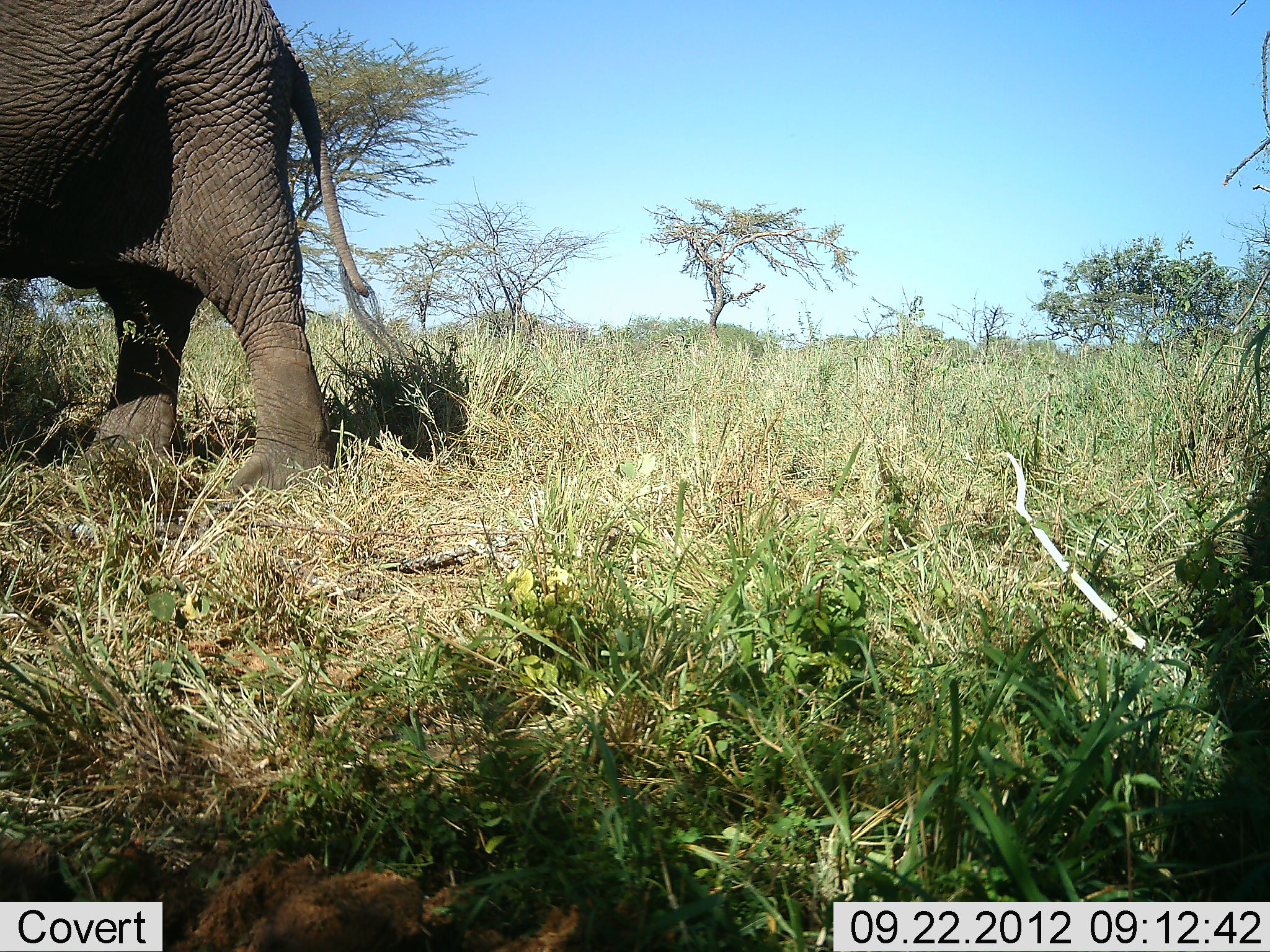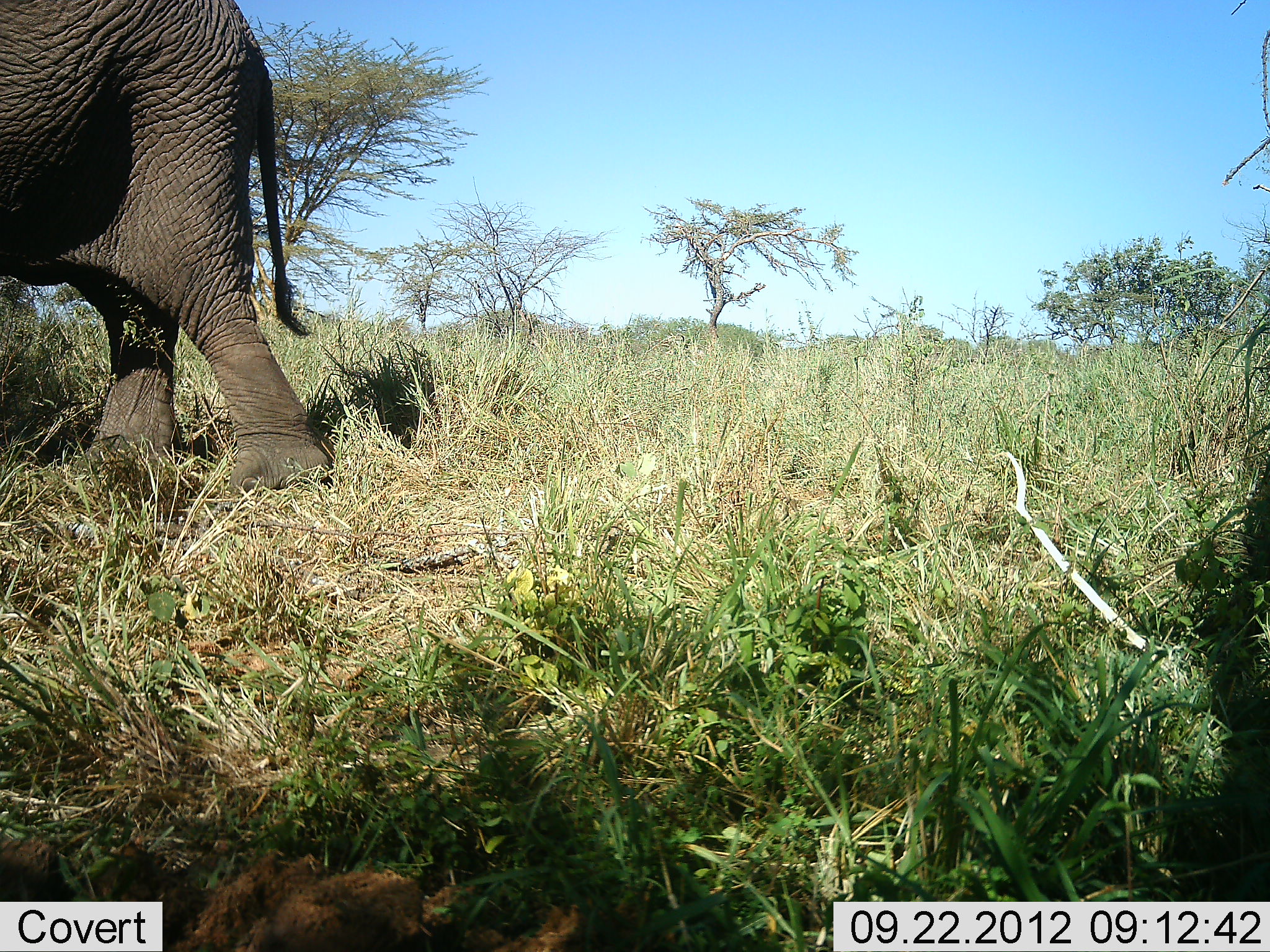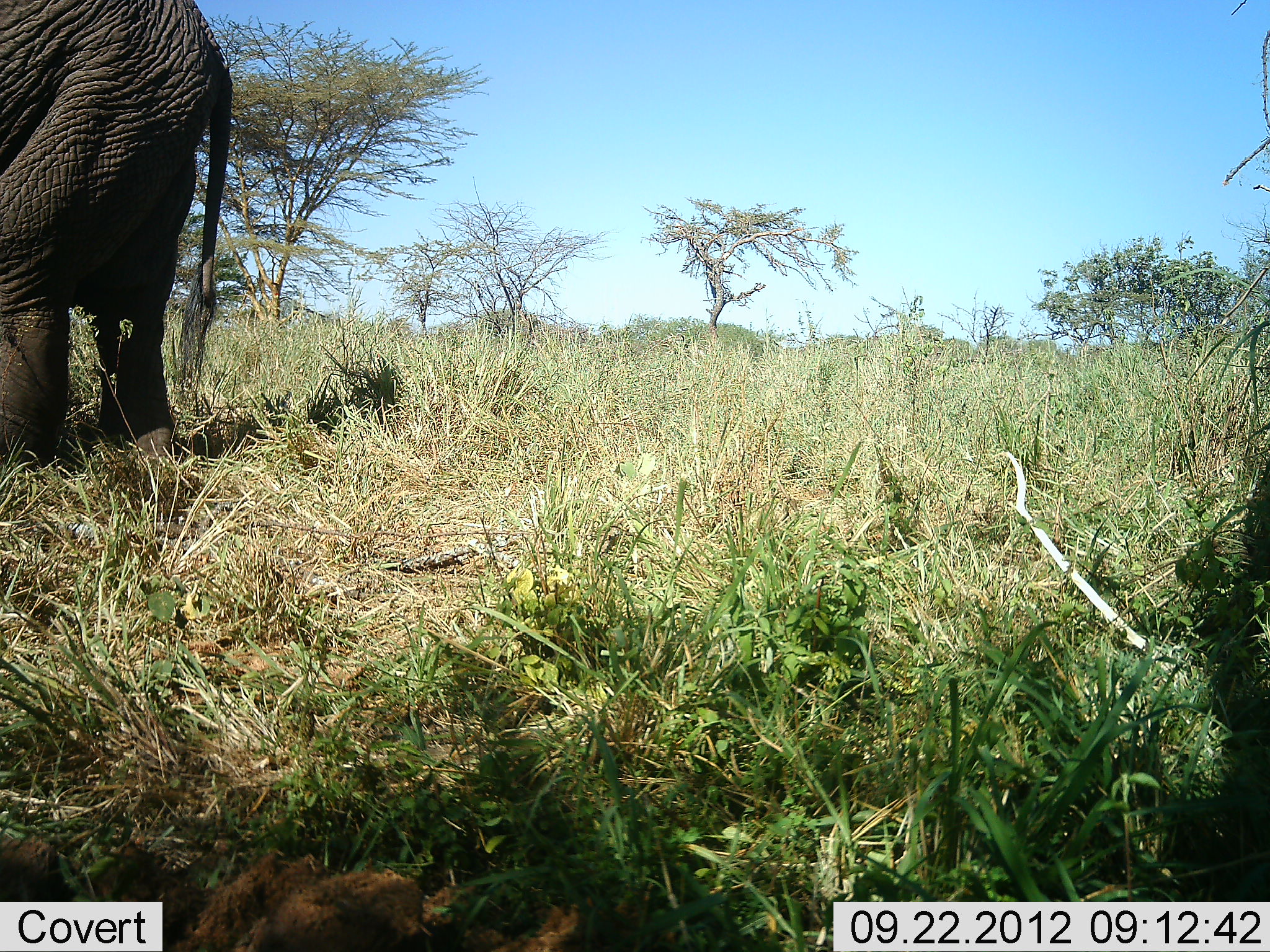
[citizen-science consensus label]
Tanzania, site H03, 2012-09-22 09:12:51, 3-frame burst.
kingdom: Animalia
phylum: Chordata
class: Mammalia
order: Proboscidea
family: Elephantidae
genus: Loxodonta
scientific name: Loxodonta africana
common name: african bush elephant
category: elephant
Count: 1.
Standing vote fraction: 20%.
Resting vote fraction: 0%.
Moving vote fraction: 80%.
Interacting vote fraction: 0%.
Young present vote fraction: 0%.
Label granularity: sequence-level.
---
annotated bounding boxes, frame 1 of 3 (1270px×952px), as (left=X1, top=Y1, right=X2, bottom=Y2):
animal: (left=0, top=0, right=413, bottom=492)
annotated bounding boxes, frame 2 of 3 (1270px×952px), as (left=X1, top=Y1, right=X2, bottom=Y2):
animal: (left=0, top=0, right=331, bottom=493)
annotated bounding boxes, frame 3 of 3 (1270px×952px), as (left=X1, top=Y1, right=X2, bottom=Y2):
animal: (left=1, top=0, right=235, bottom=471)